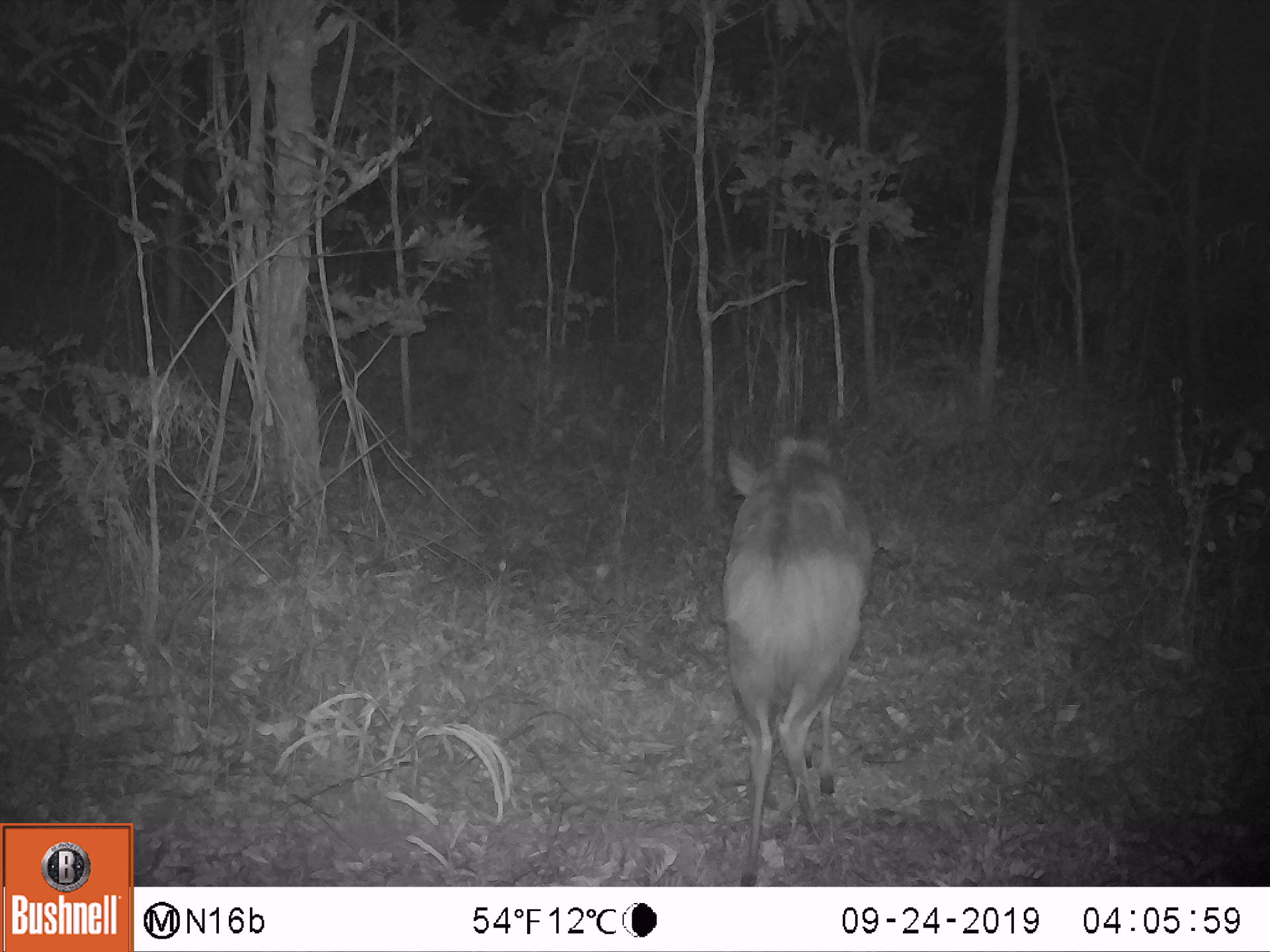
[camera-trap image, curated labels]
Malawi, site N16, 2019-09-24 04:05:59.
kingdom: Animalia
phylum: Chordata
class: Mammalia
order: Artiodactyla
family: Bovidae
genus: Tragelaphus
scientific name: Tragelaphus sylvaticus sylvaticus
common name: cape bushbuck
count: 1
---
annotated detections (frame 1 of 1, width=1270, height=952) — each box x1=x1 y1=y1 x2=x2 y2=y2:
cape bushbuck: x1=719 y1=429 x2=879 y2=883